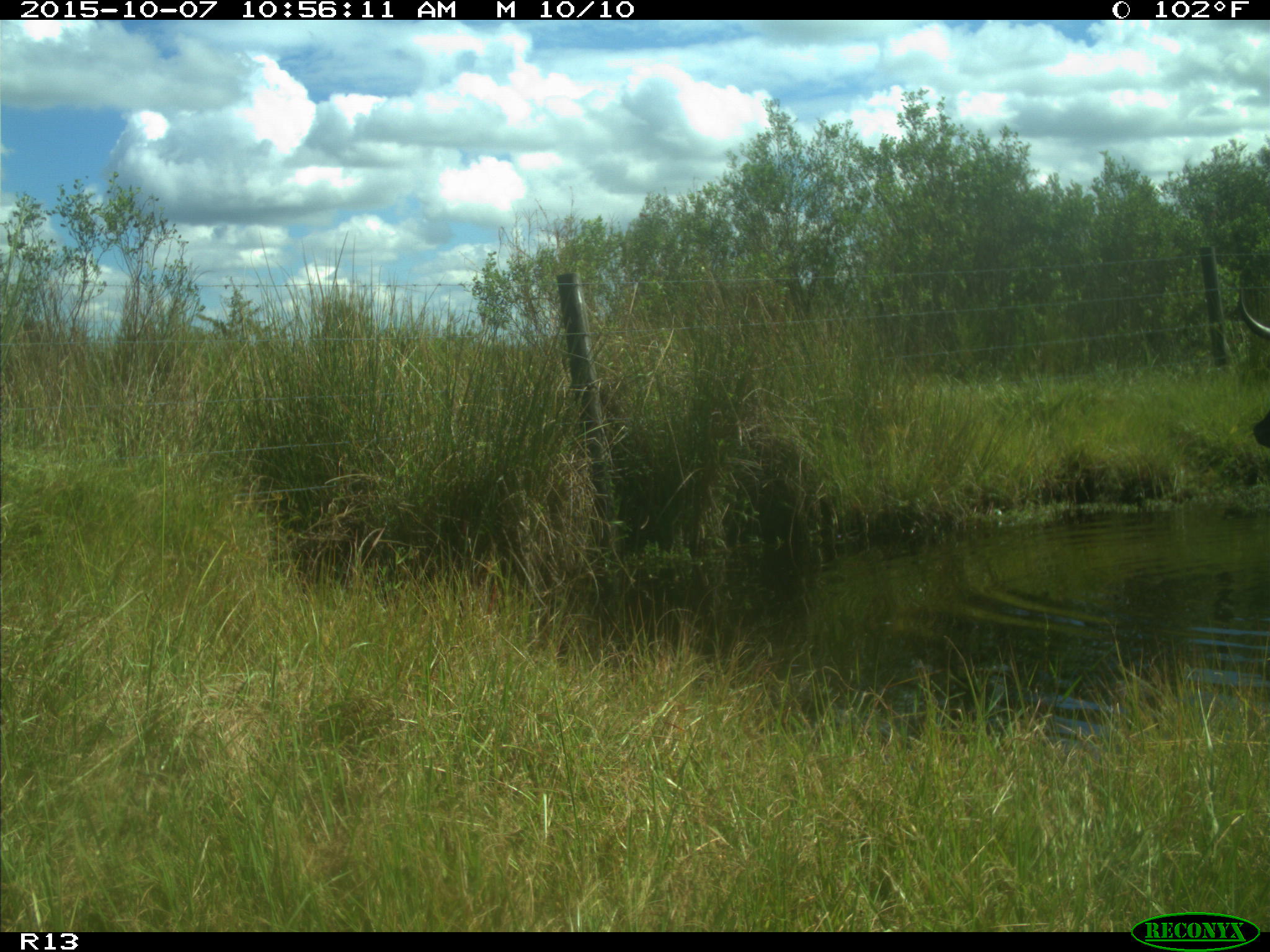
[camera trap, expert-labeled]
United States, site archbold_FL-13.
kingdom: Animalia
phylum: Chordata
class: Mammalia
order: Artiodactyla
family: Bovidae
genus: Bos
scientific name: Bos taurus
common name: domestic cow